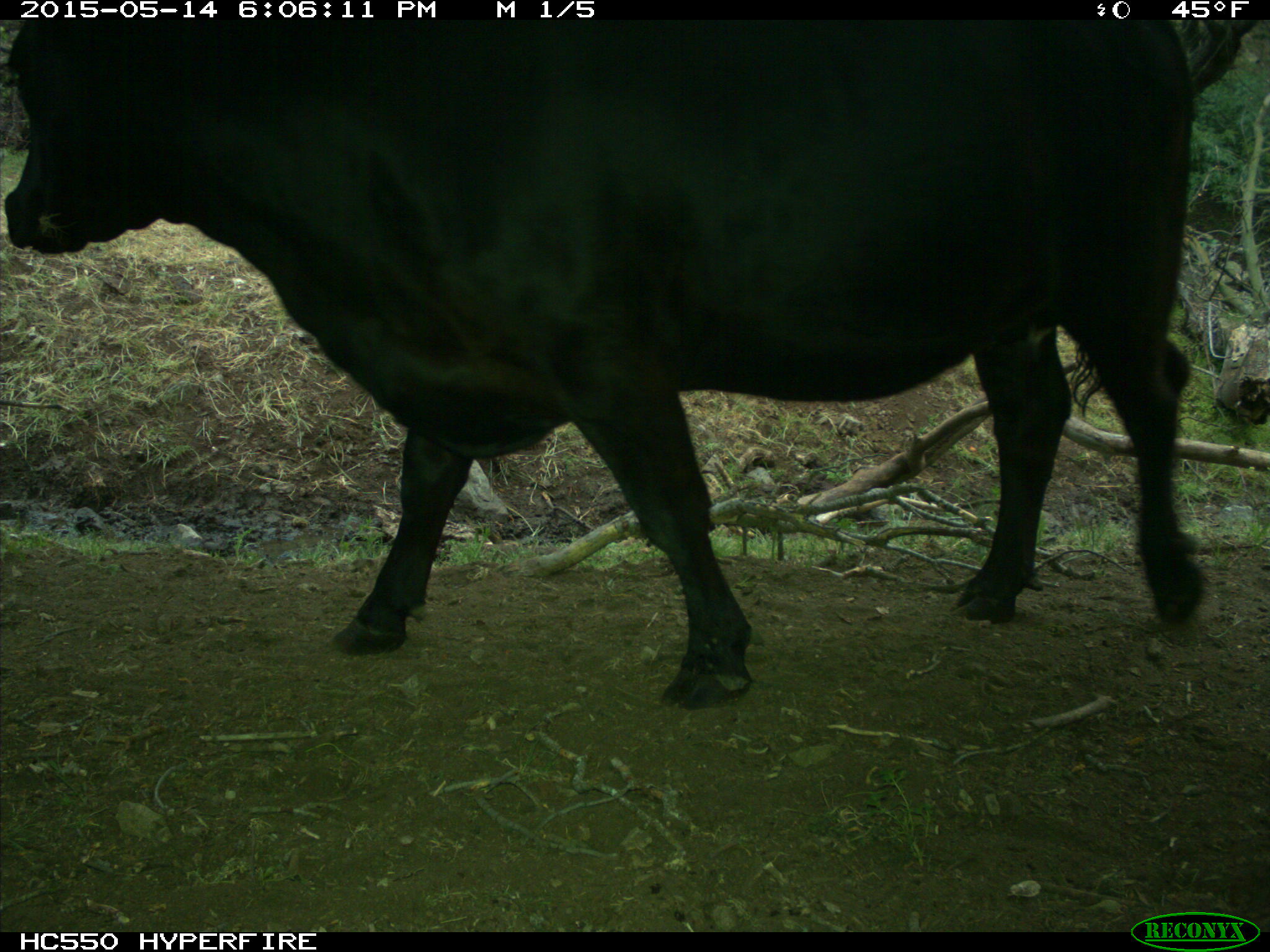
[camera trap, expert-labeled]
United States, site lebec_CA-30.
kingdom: Animalia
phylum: Chordata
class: Mammalia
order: Artiodactyla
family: Bovidae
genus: Bos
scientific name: Bos taurus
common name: domestic cow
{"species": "Bos taurus (domestic cow)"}